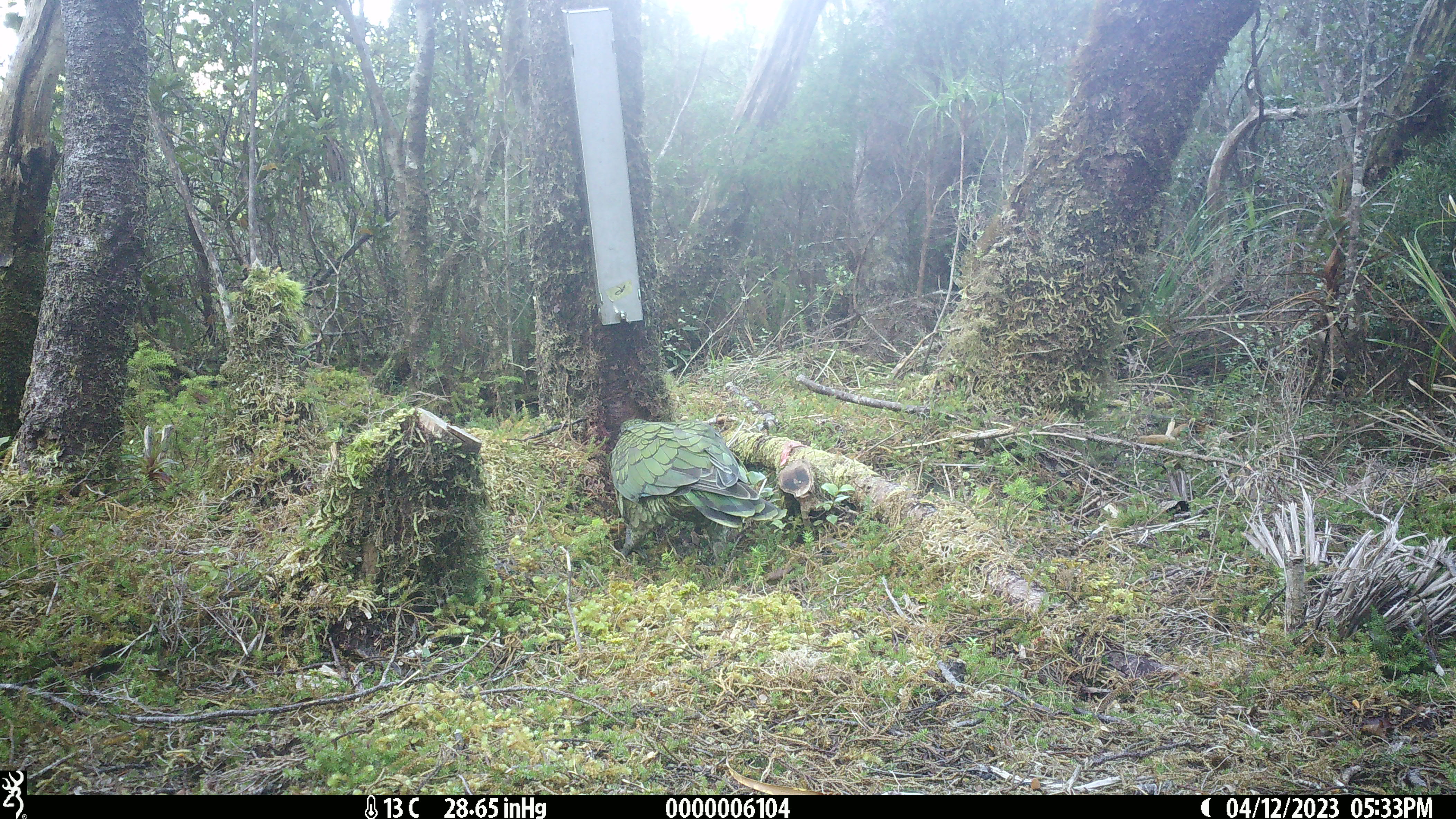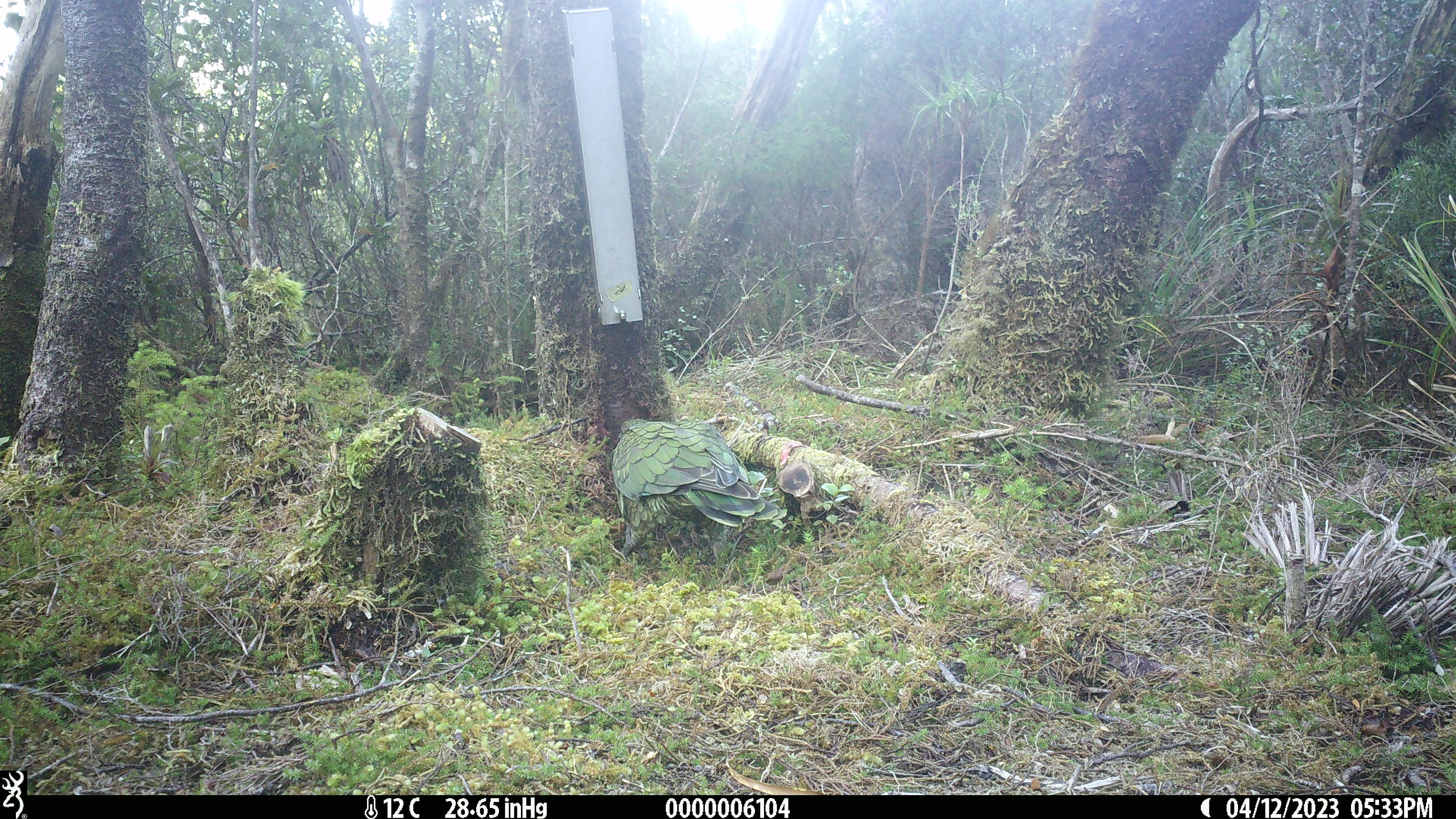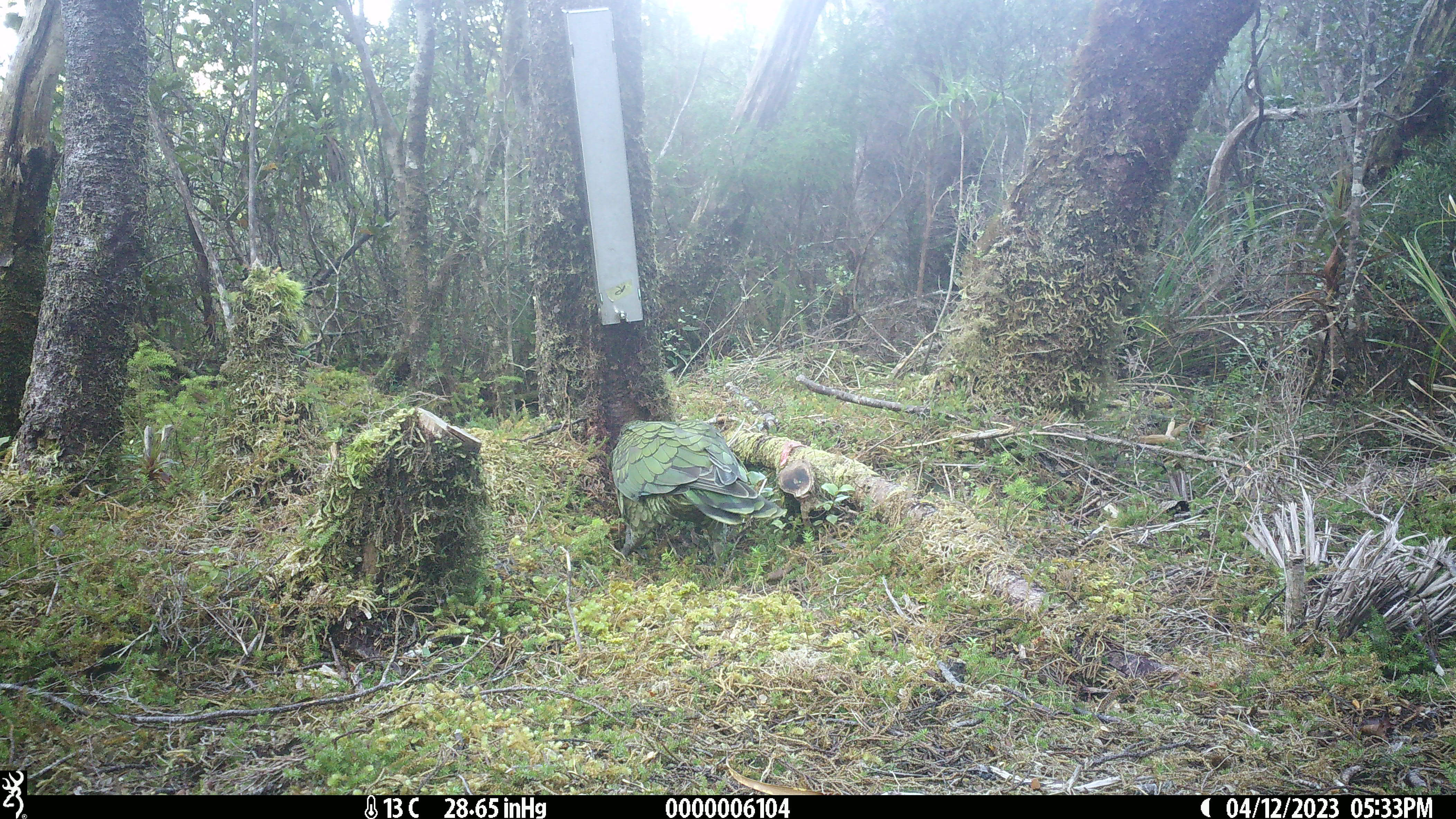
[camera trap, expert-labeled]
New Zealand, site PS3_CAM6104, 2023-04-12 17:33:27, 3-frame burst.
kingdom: Animalia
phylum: Chordata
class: Aves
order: Psittaciformes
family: Strigopidae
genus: Nestor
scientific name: Nestor notabilis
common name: kea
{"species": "kea (Nestor notabilis)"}